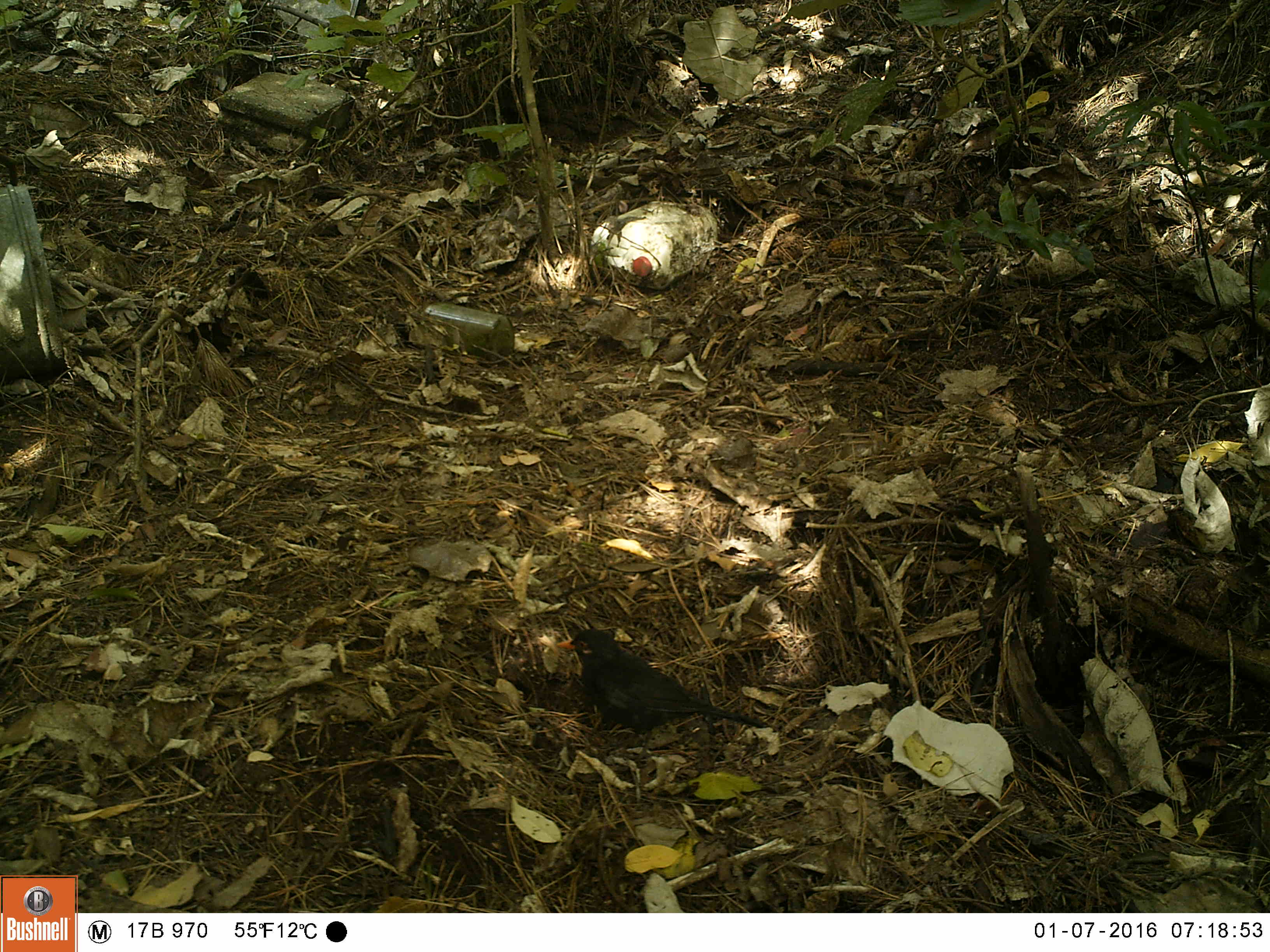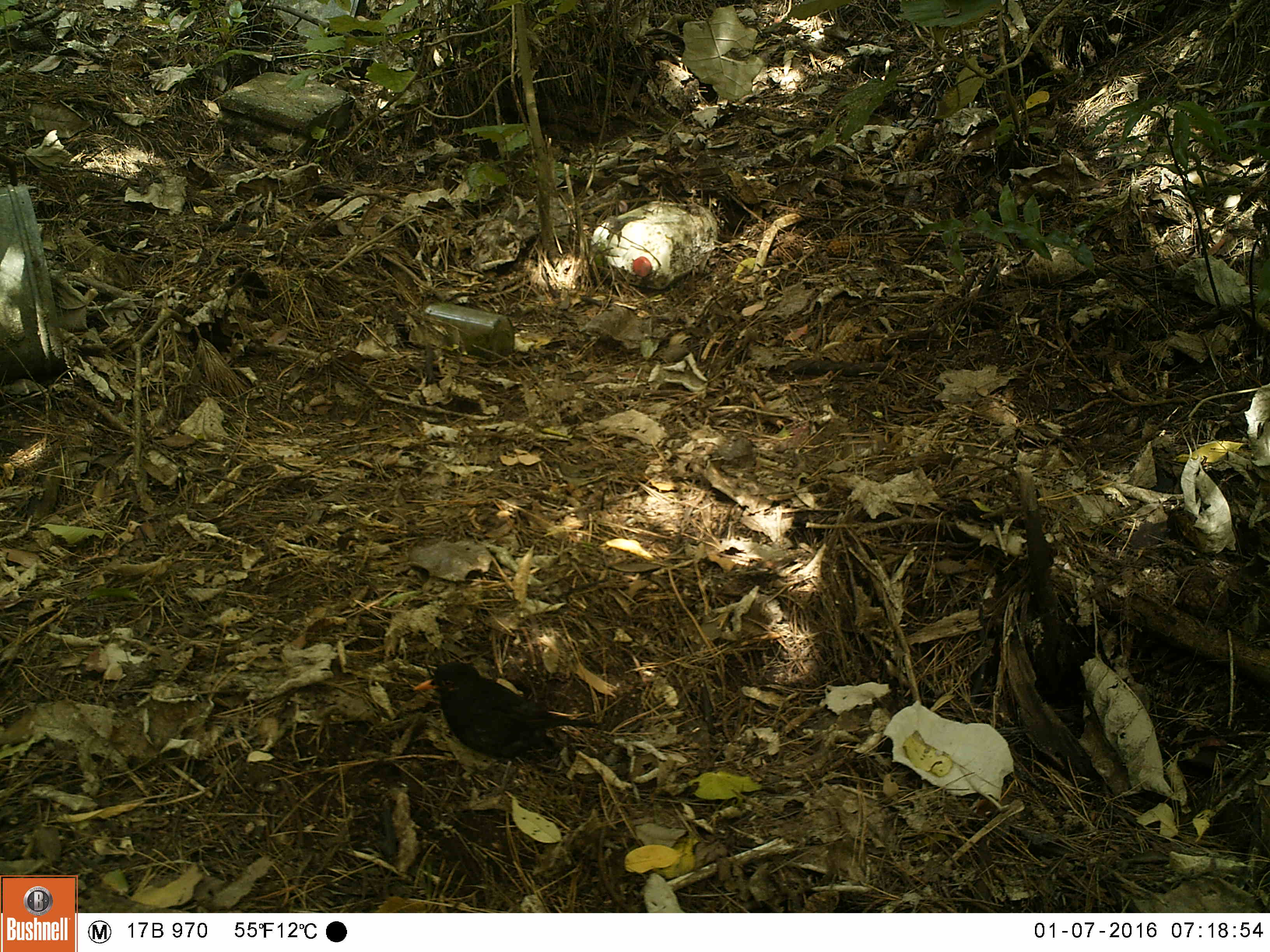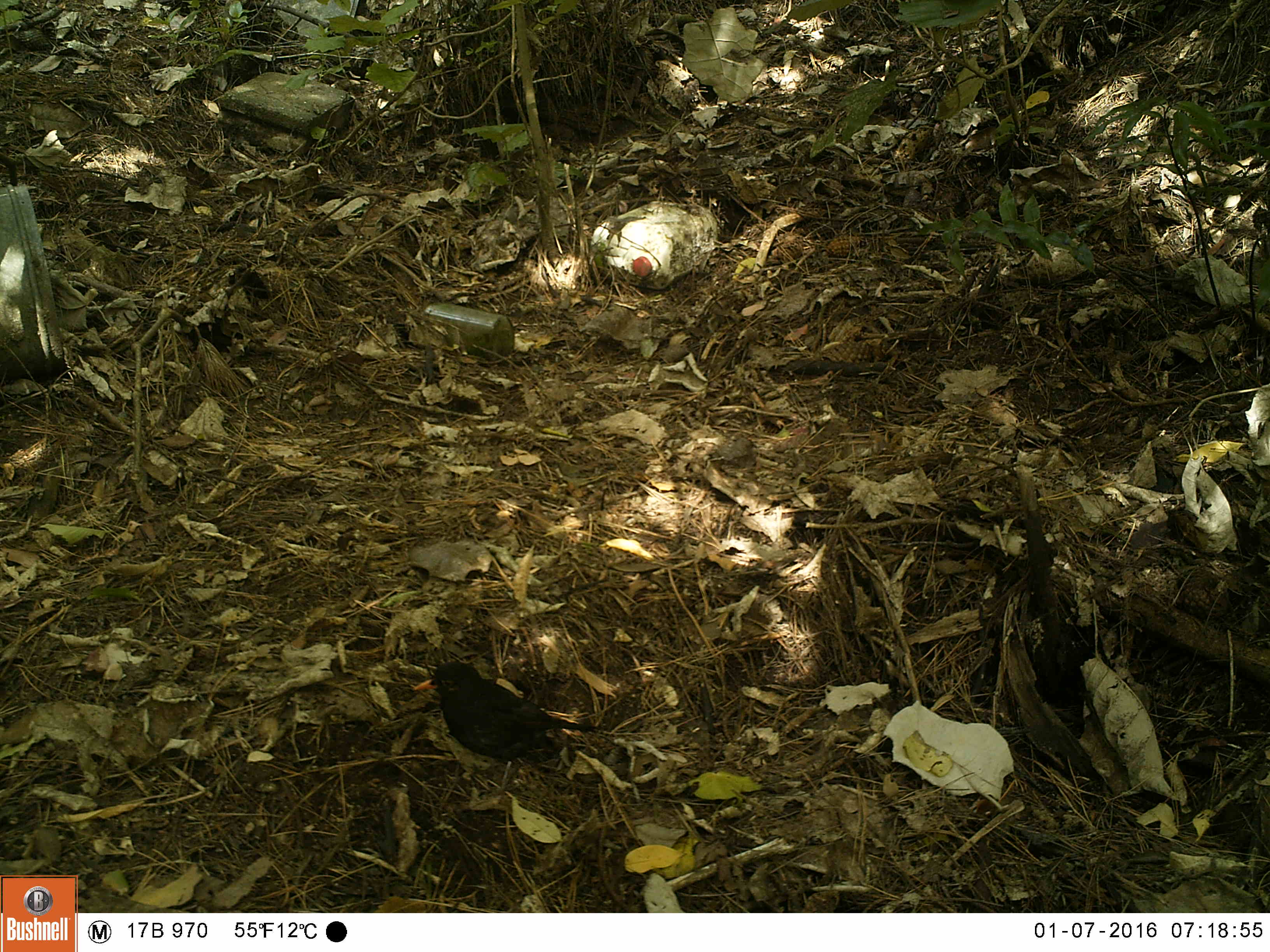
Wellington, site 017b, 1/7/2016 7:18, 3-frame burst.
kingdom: Animalia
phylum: Chordata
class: Aves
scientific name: Aves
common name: bird